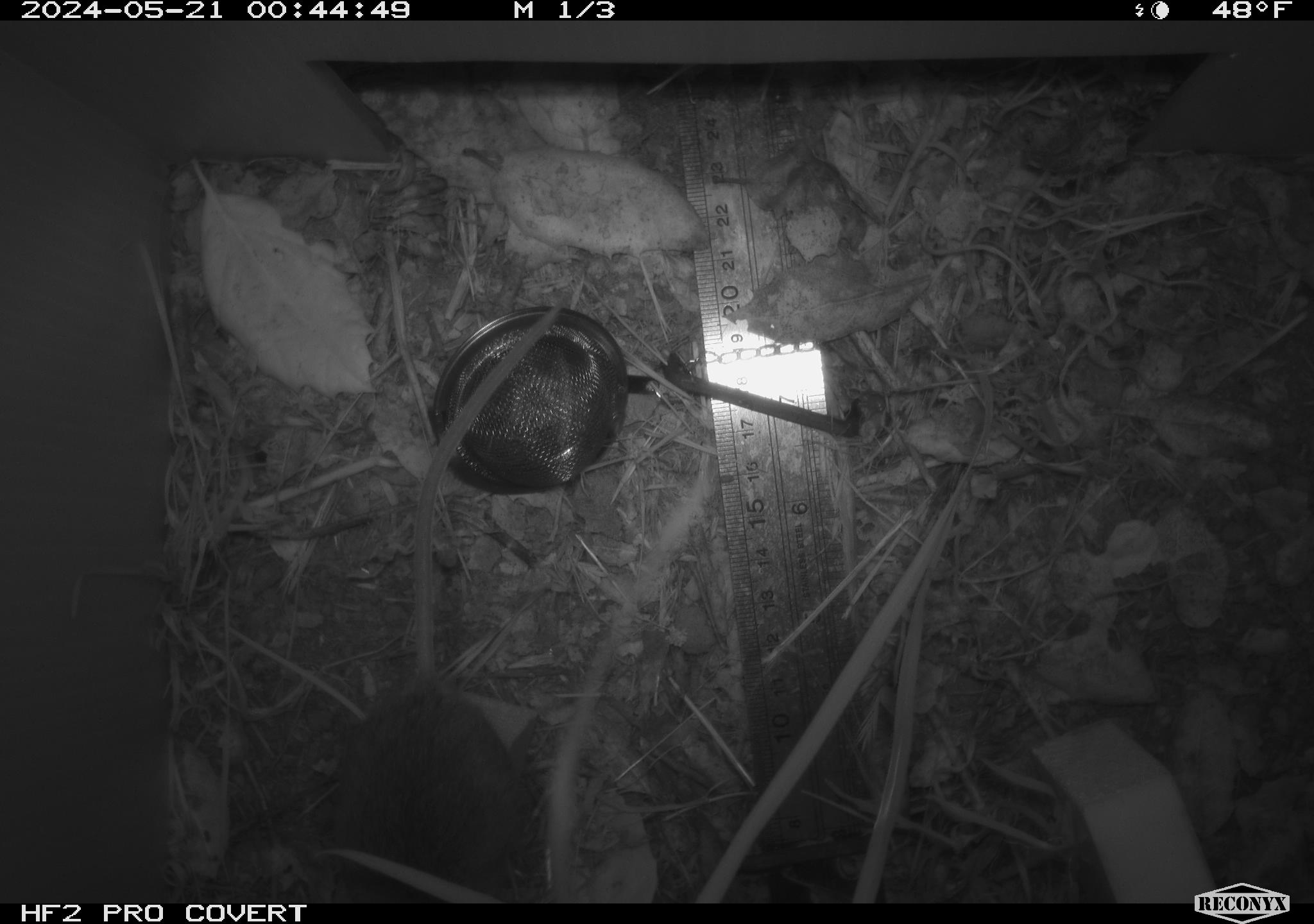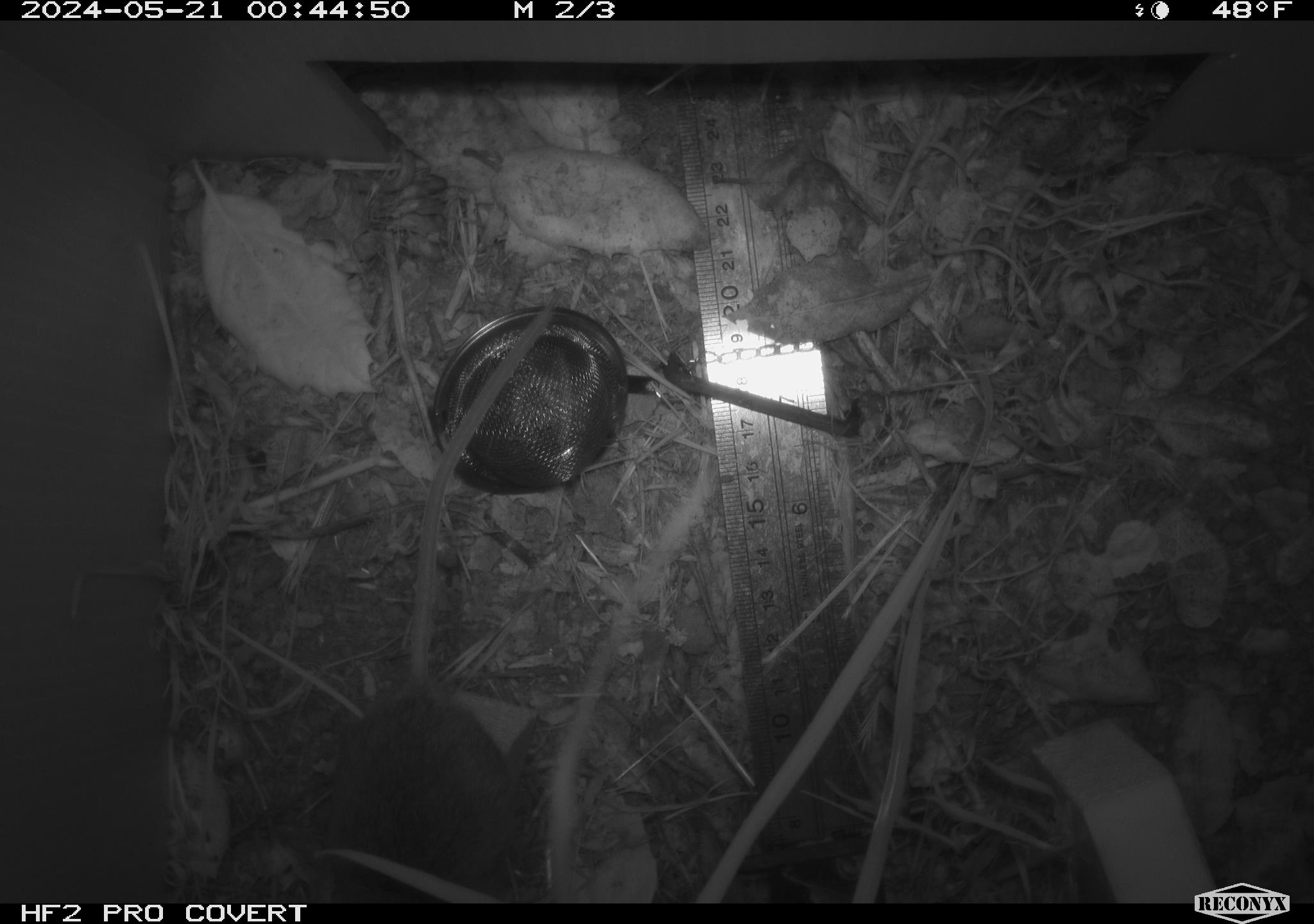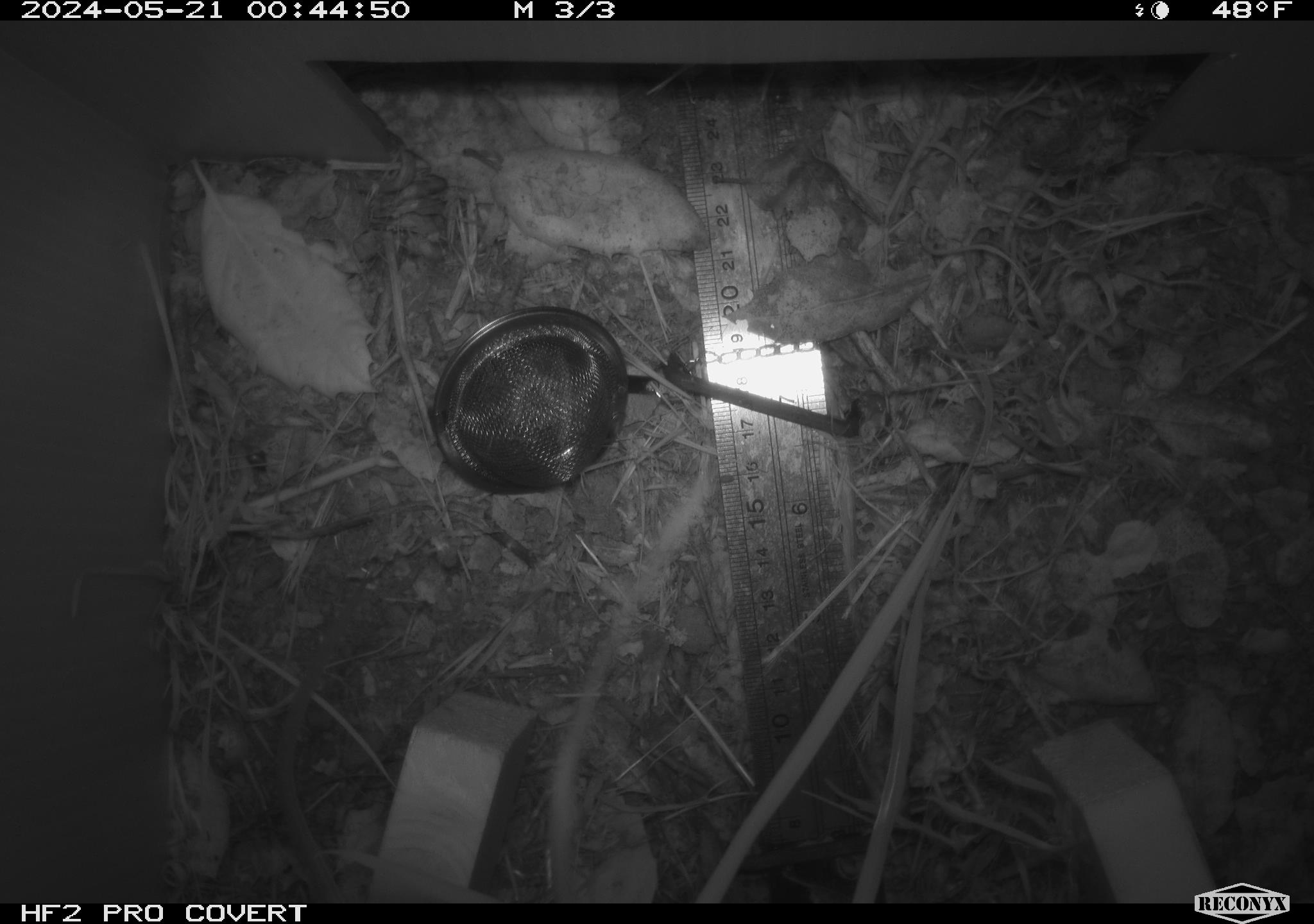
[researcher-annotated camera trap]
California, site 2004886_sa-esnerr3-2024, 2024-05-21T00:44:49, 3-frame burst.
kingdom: Animalia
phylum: Chordata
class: Mammalia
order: Rodentia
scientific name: Rodentia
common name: rodent